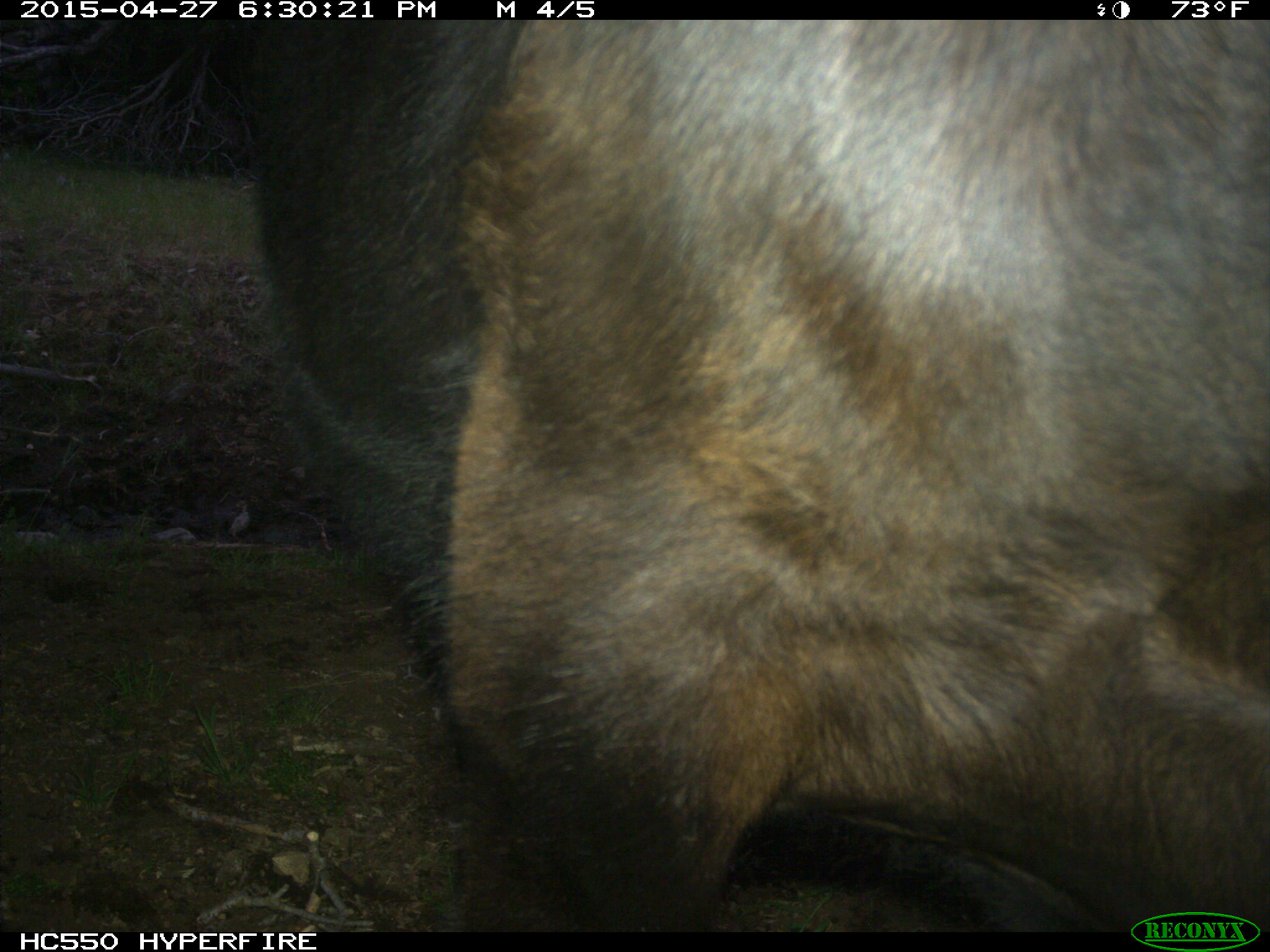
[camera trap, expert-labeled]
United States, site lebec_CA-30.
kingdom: Animalia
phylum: Chordata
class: Mammalia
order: Artiodactyla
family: Bovidae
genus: Bos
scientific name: Bos taurus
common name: domestic cow